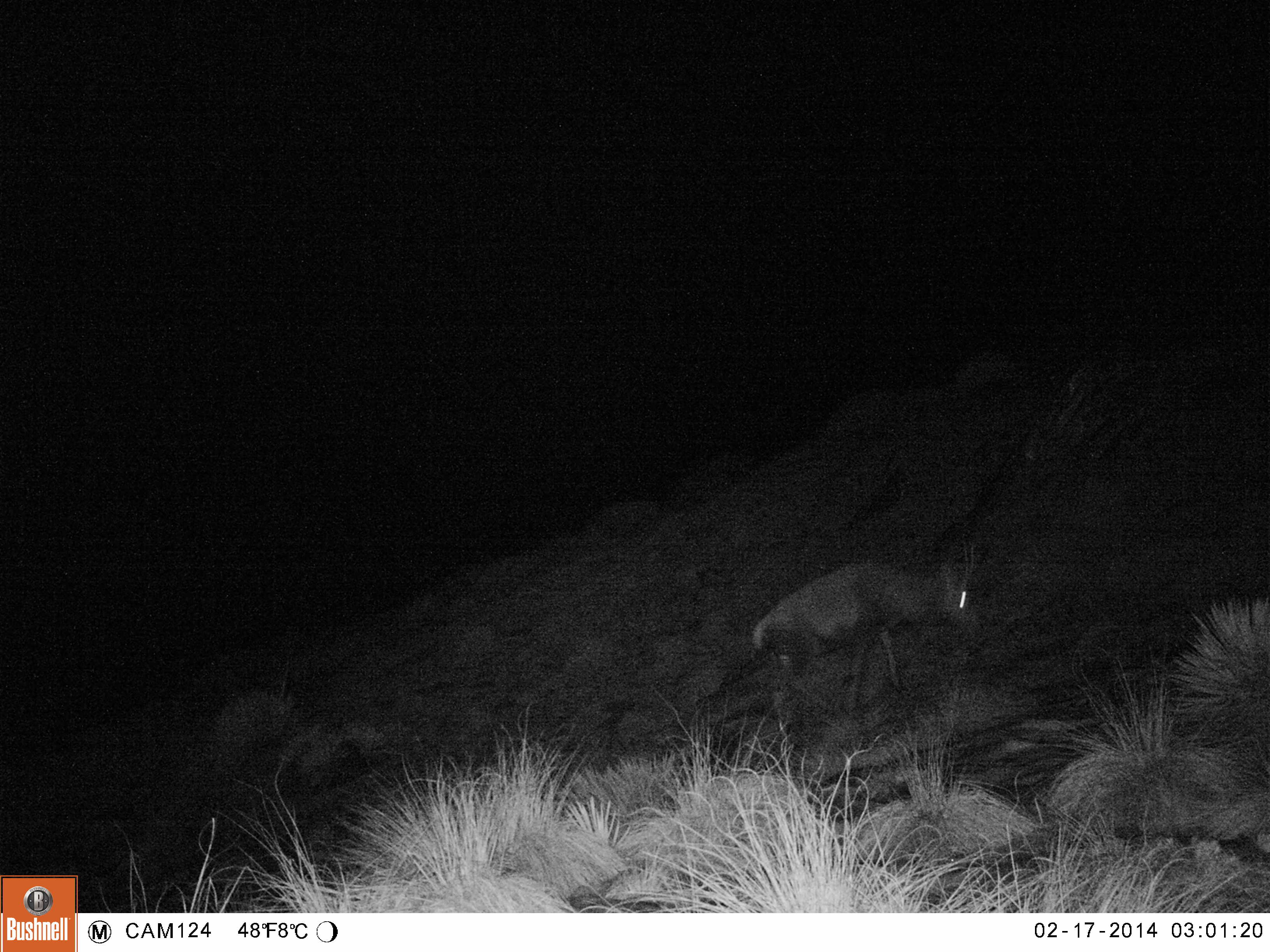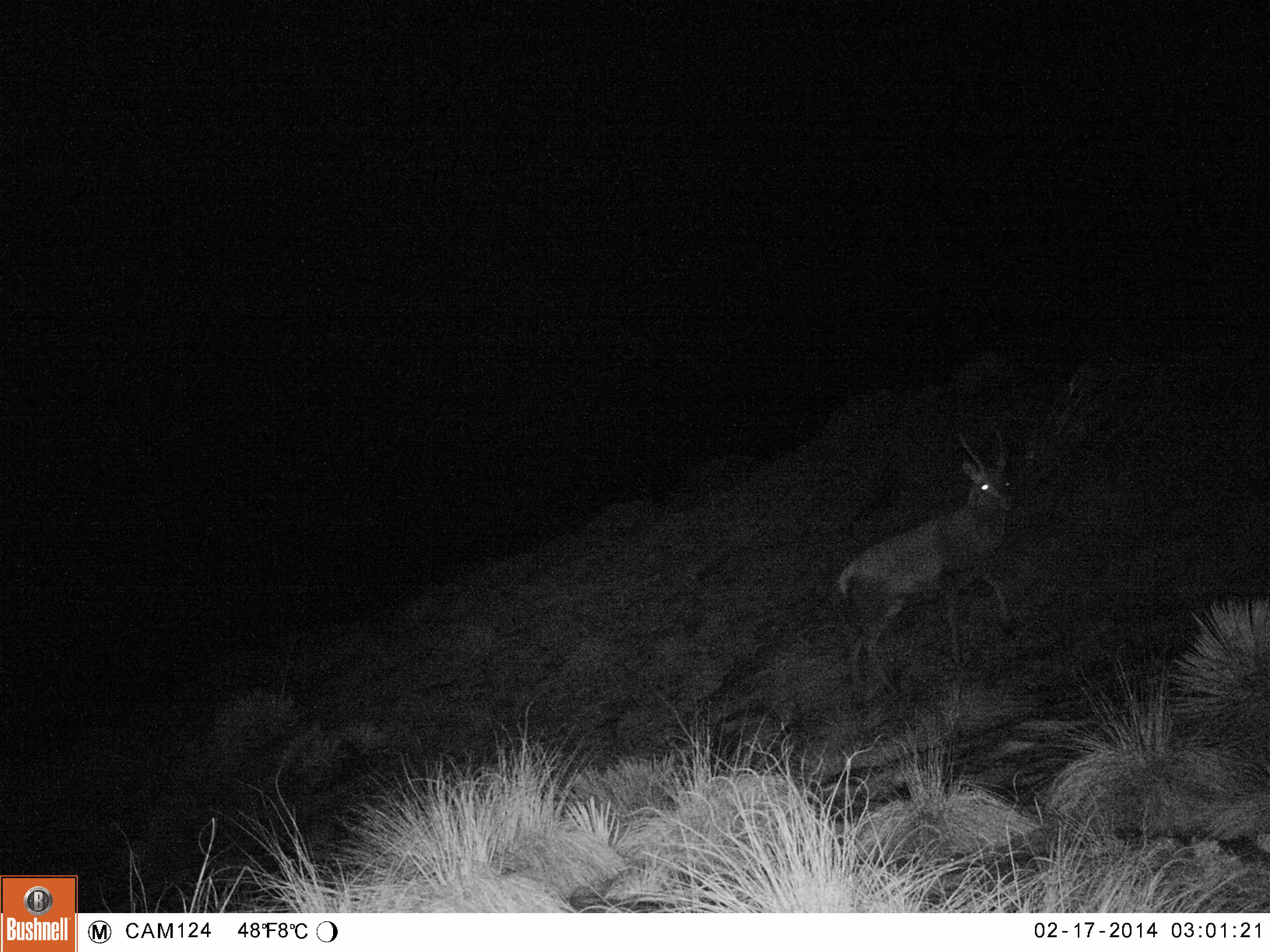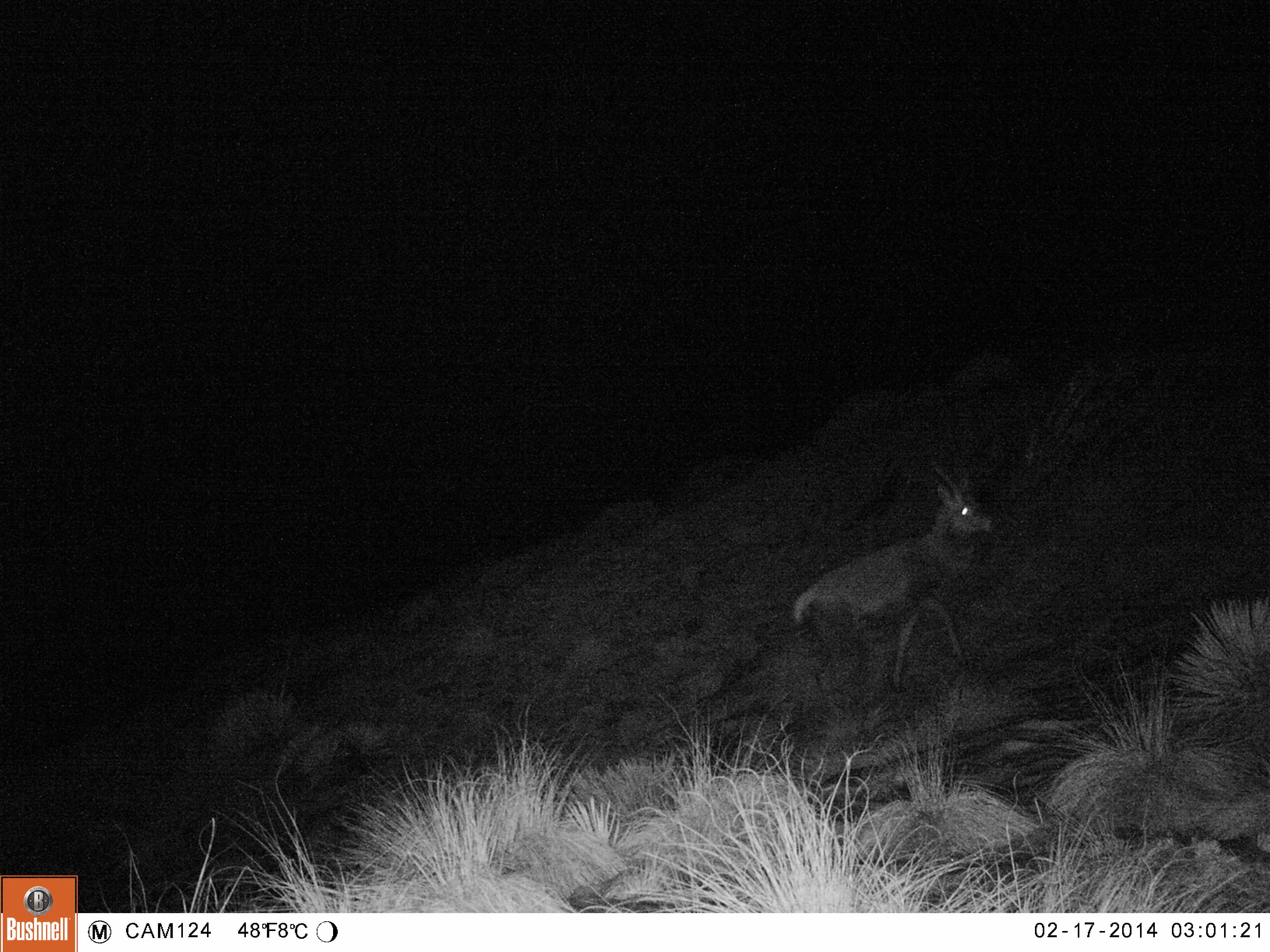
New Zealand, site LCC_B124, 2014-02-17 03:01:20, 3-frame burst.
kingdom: Animalia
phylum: Chordata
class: Mammalia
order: Artiodactyla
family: Cervidae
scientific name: Cervidae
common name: deer